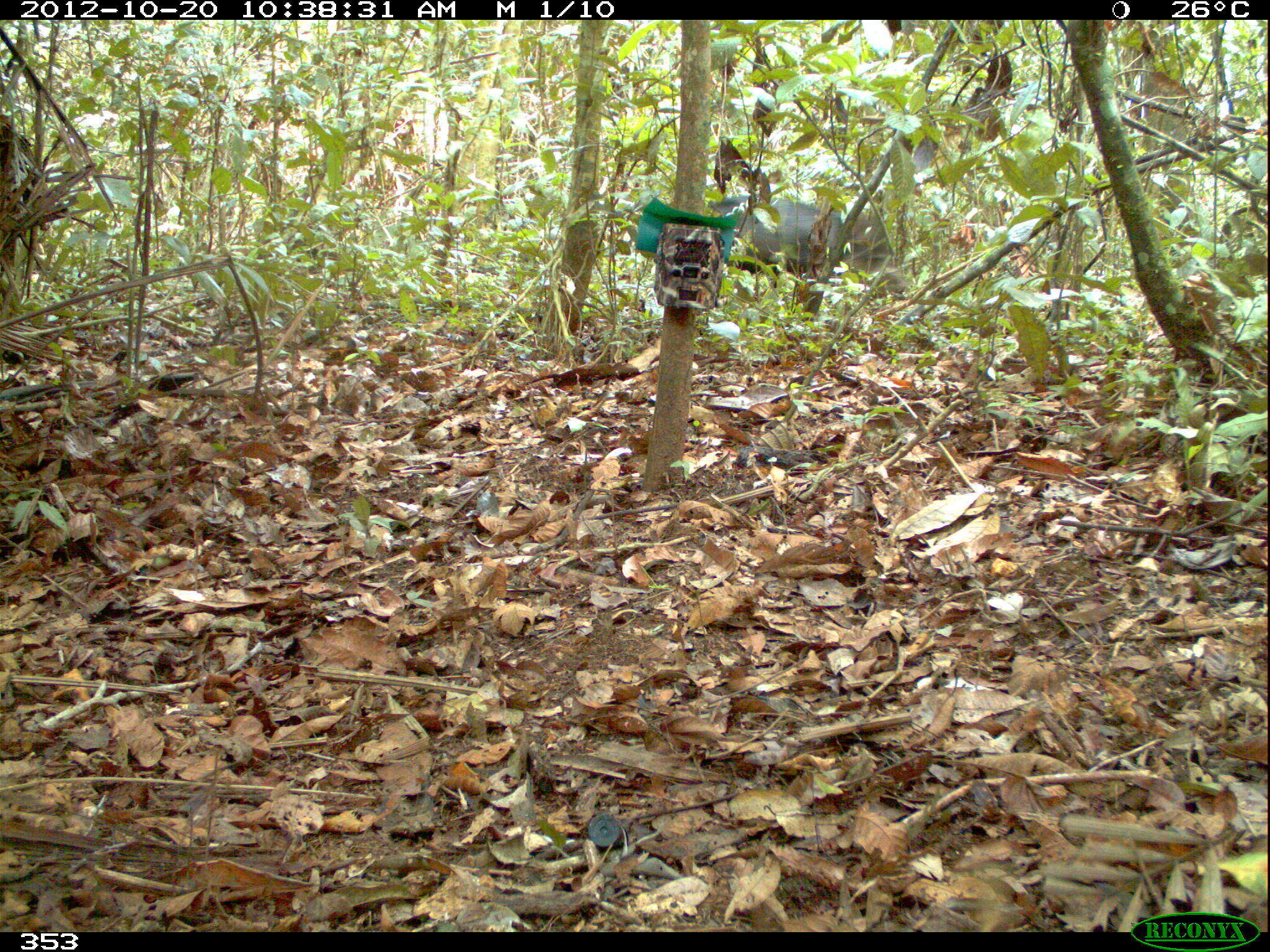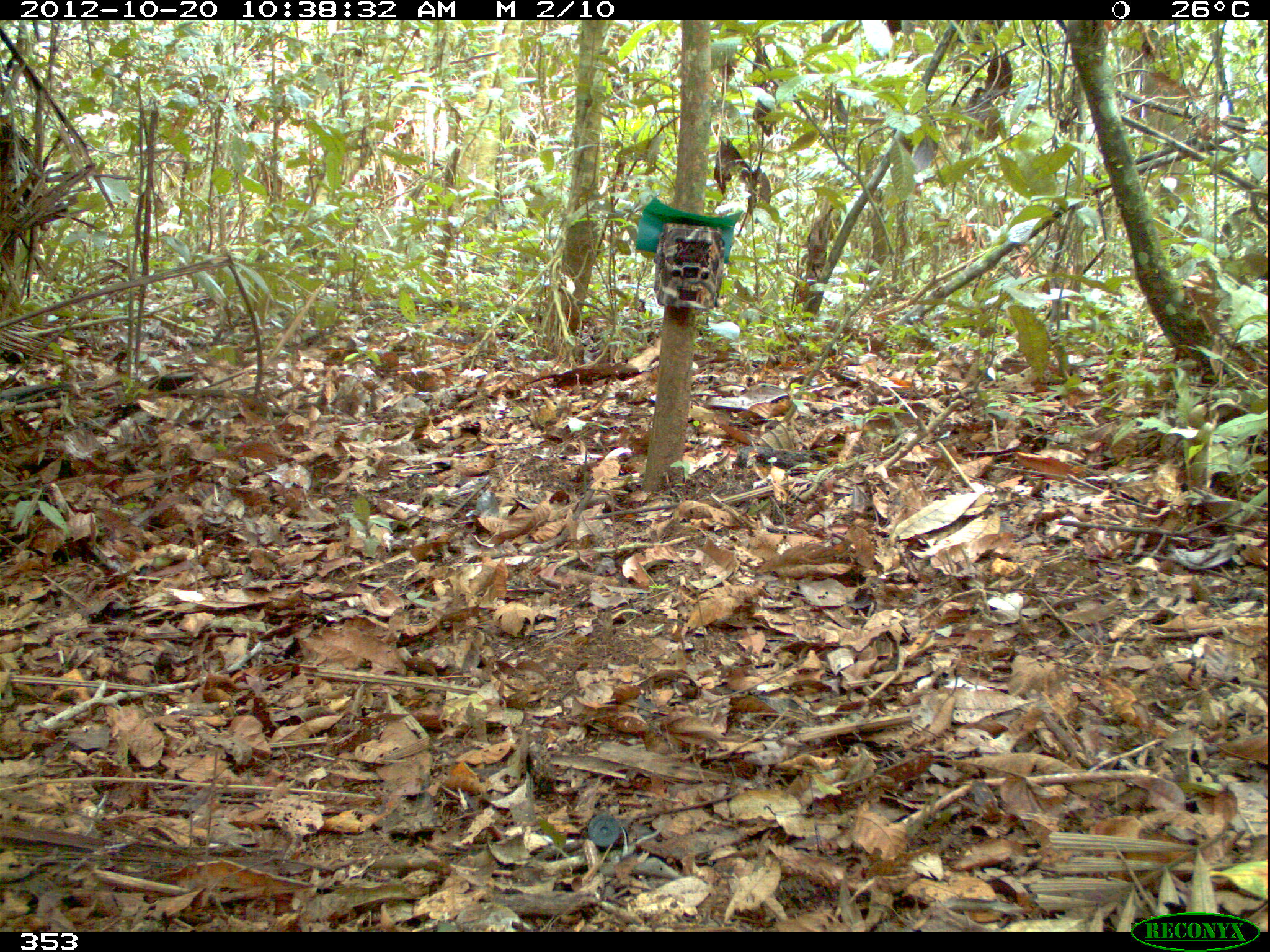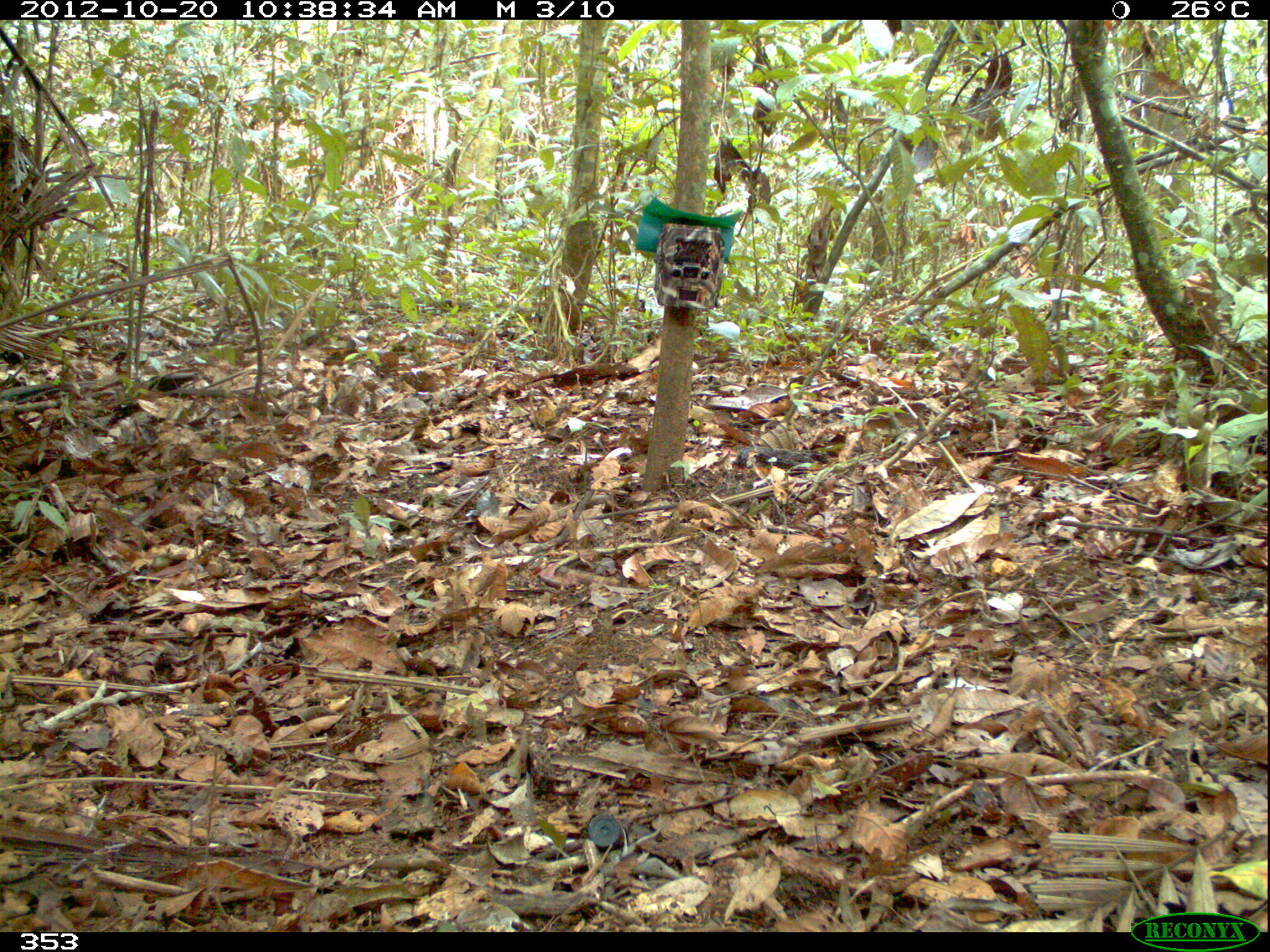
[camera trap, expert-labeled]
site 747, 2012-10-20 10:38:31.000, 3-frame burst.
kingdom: Animalia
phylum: Chordata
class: Mammalia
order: Artiodactyla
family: Tayassuidae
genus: Tayassu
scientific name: Tayassu pecari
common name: white-lipped peccary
Tayassu pecari (white-lipped peccary).